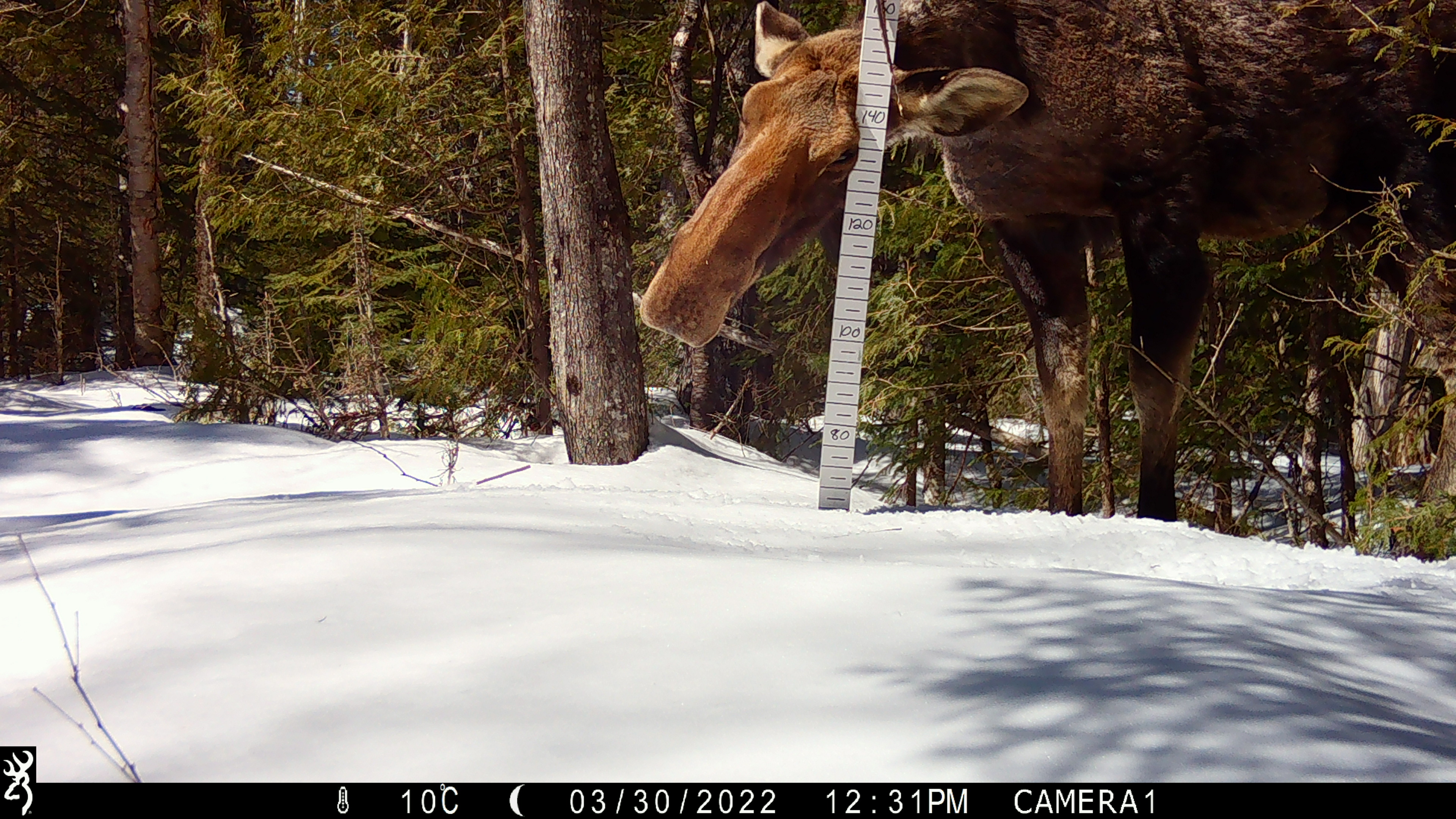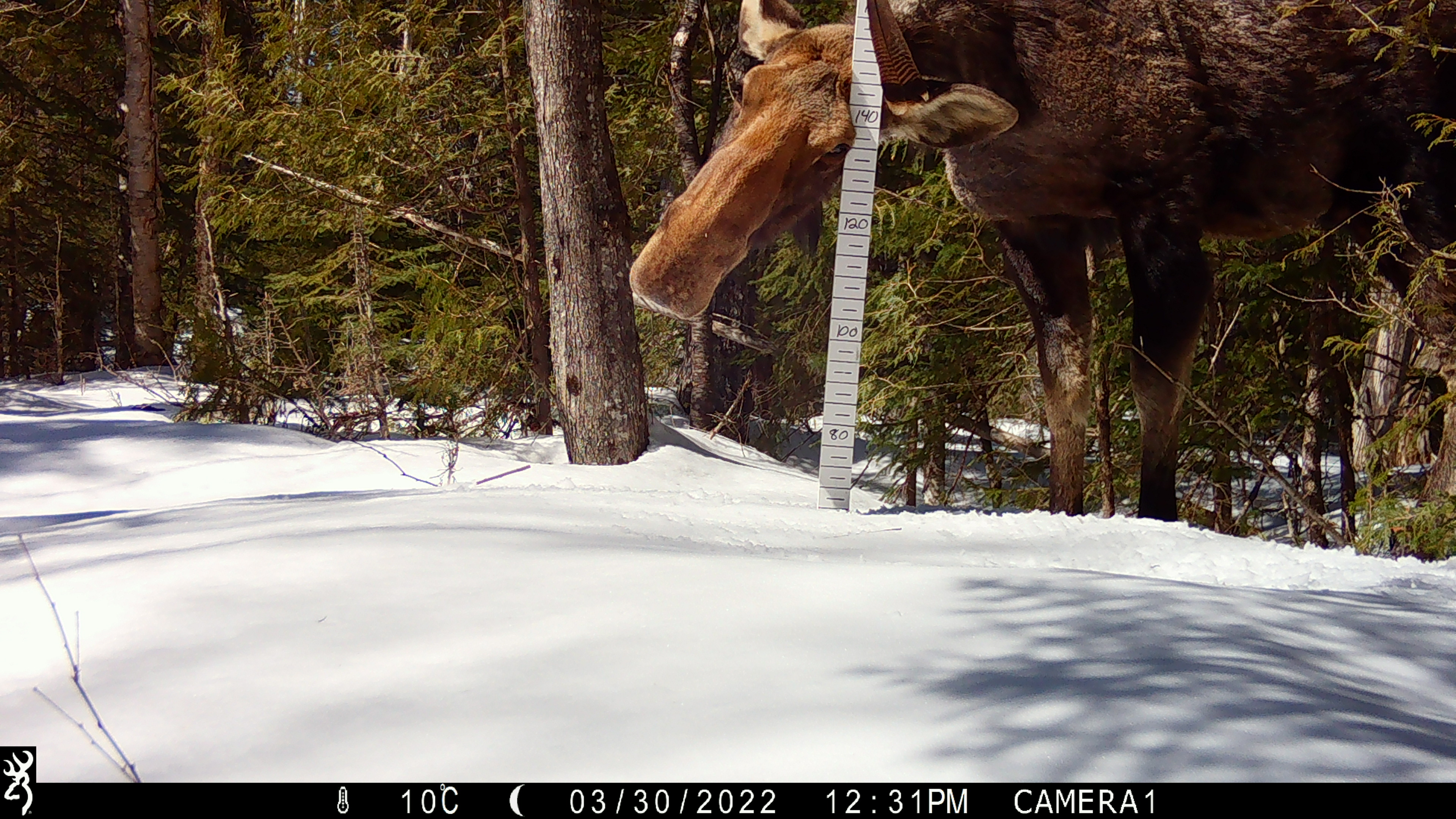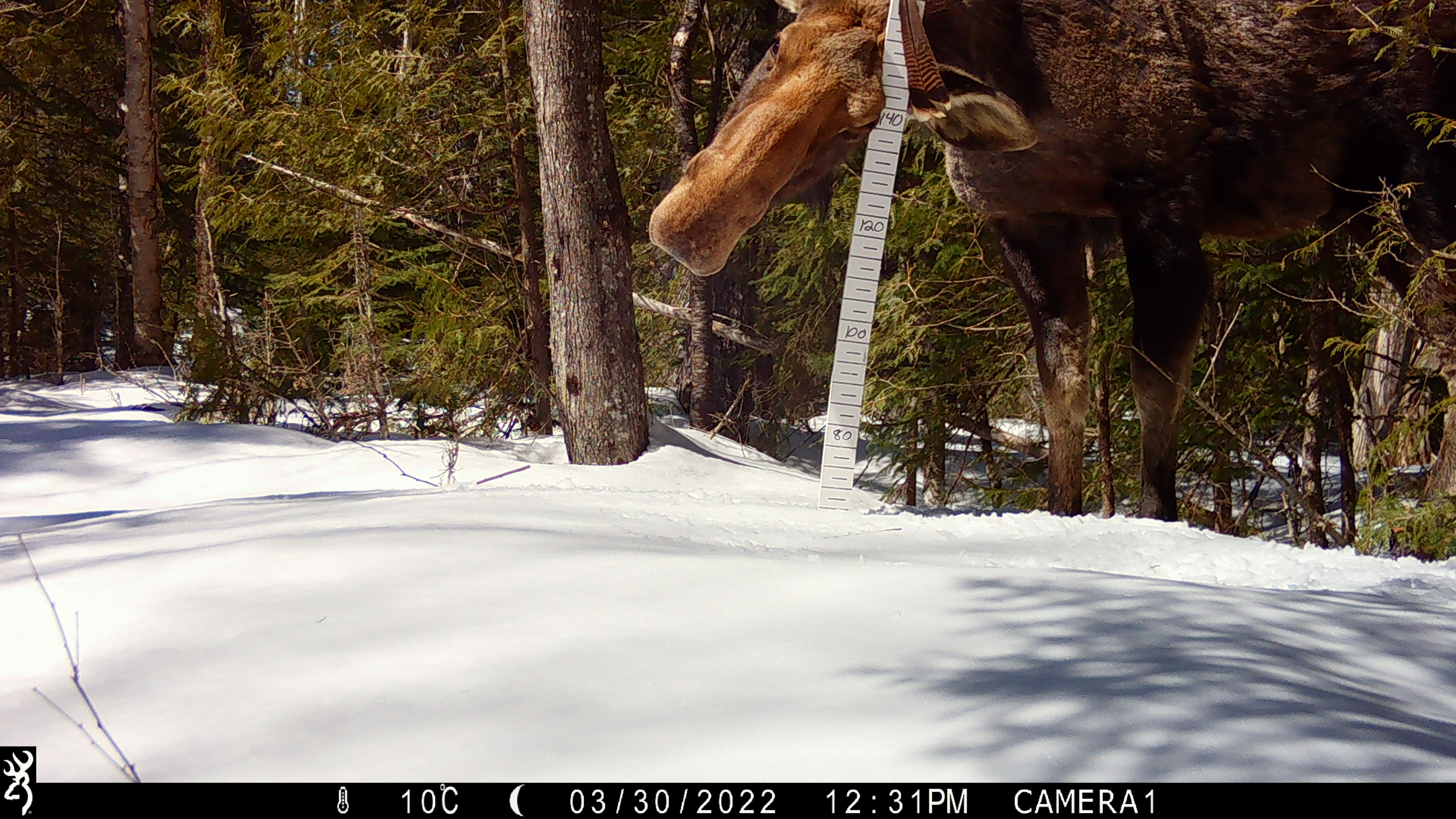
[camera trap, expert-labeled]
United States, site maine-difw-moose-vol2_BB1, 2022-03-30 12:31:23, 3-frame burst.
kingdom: Animalia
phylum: Chordata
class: Mammalia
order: Artiodactyla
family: Cervidae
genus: Alces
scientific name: Alces alces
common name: moose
Moose (Alces alces).